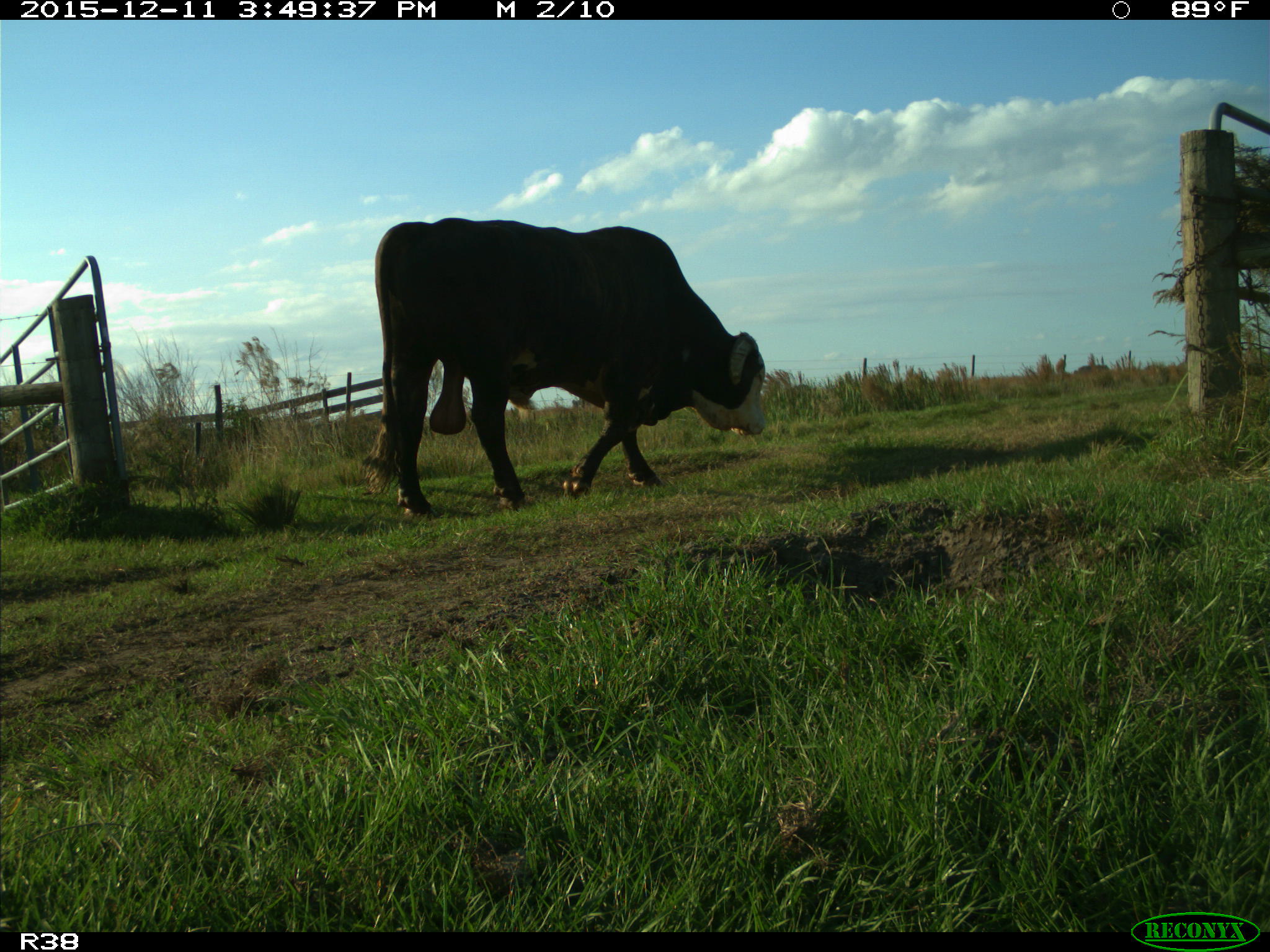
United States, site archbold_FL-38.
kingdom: Animalia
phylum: Chordata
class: Mammalia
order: Artiodactyla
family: Bovidae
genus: Bos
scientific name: Bos taurus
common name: domestic cow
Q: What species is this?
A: Bos taurus (domestic cow).